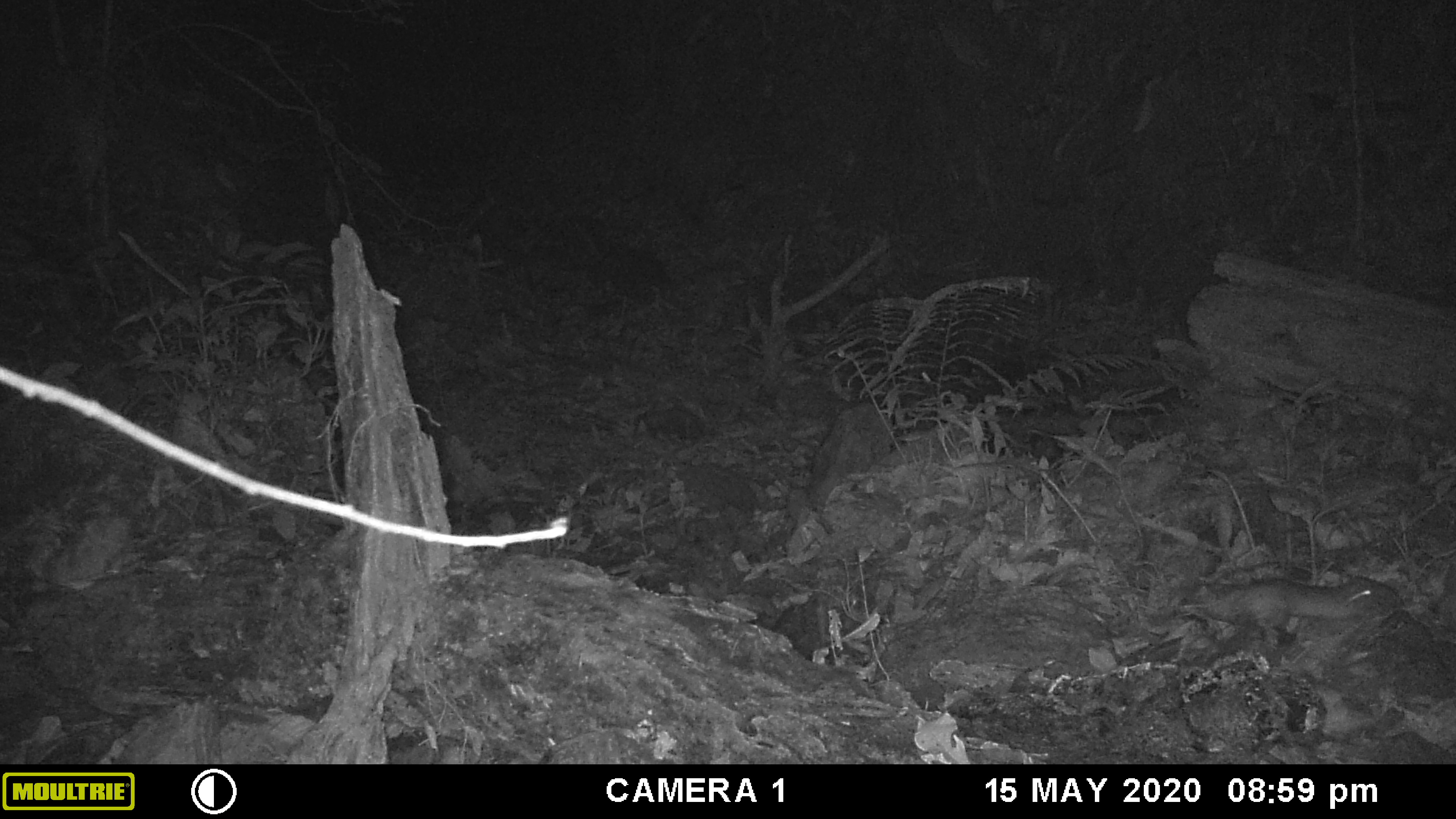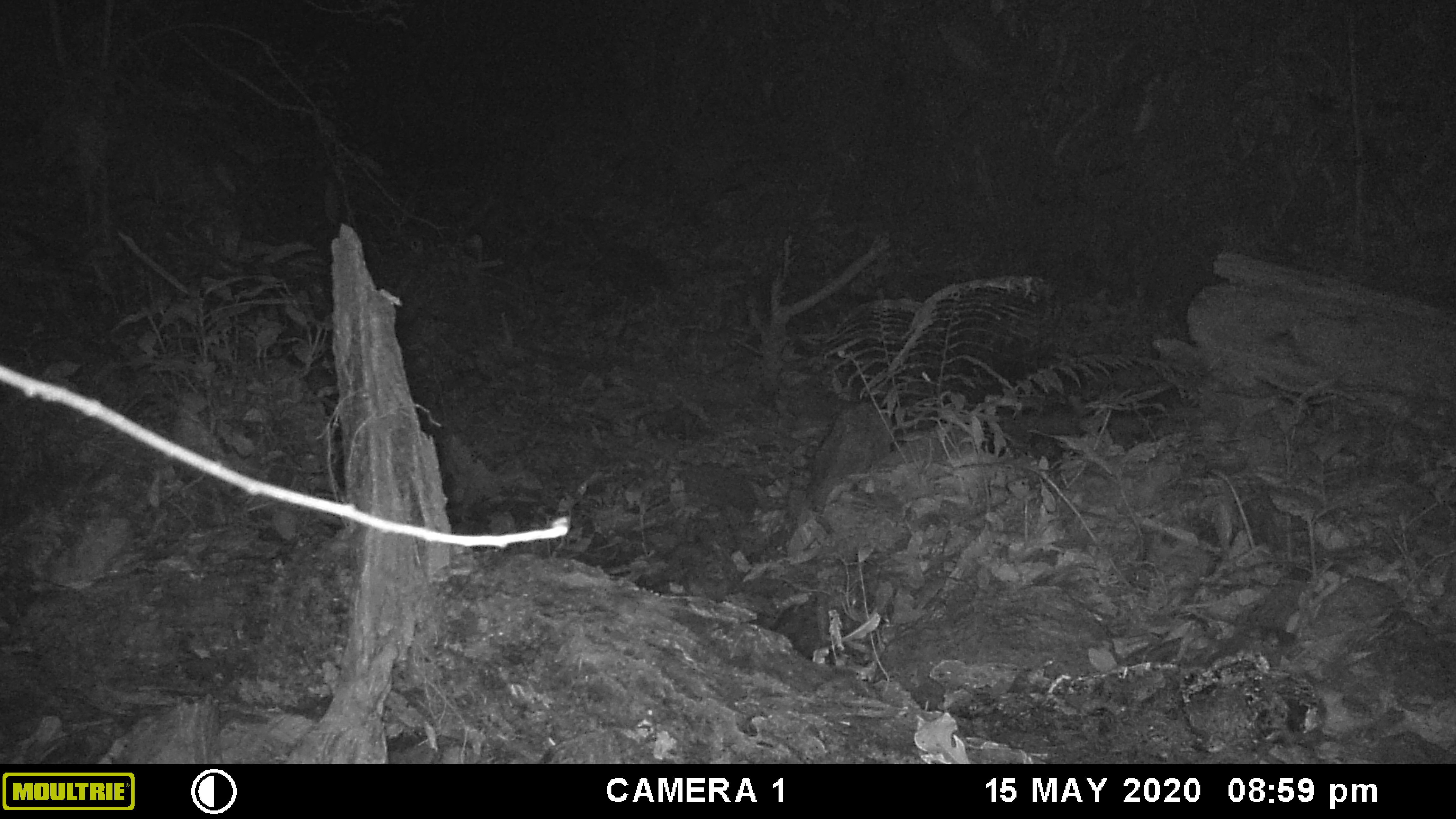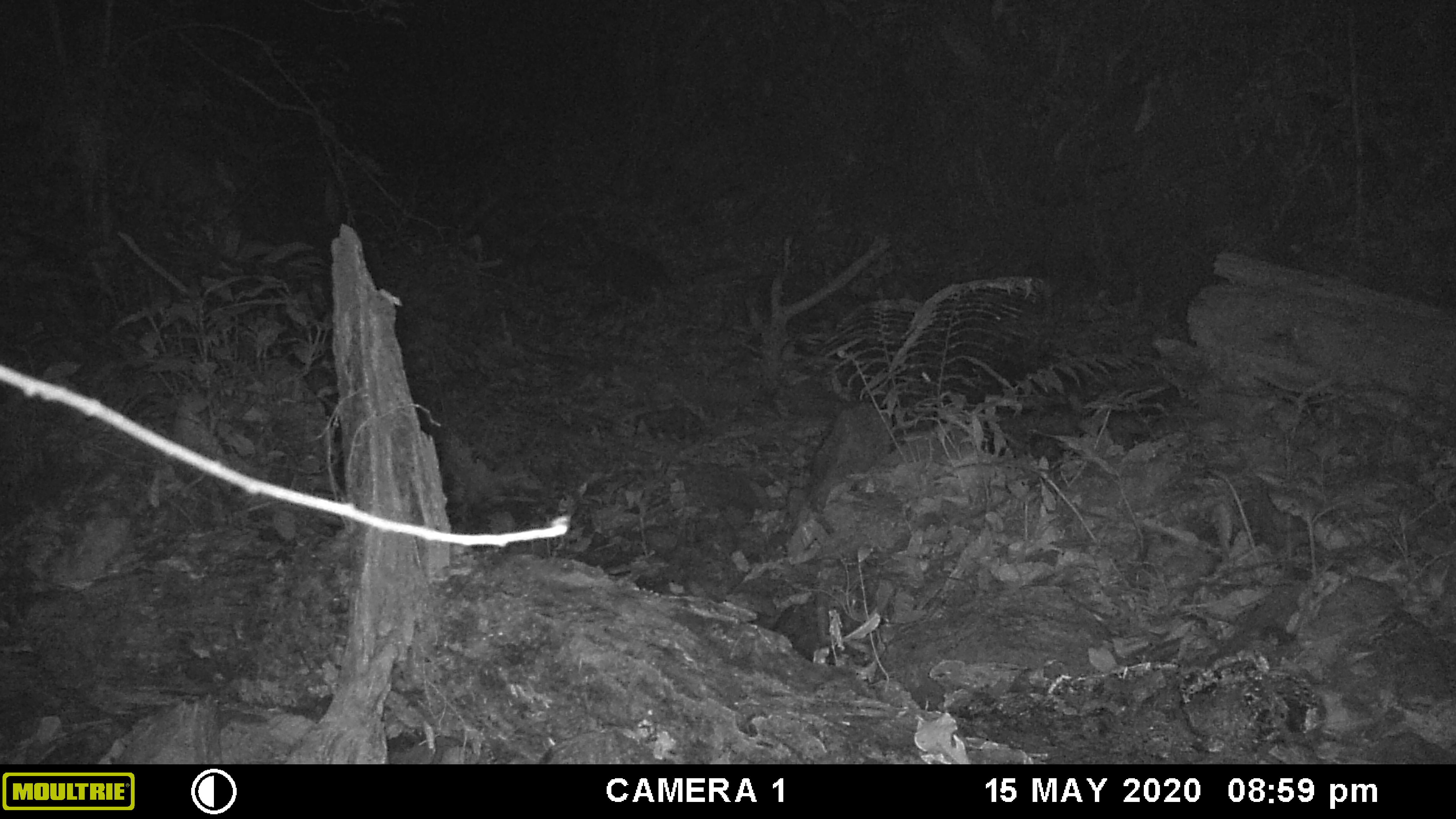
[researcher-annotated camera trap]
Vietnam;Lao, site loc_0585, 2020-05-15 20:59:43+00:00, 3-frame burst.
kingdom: Animalia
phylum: Chordata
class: Mammalia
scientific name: Mammalia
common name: mammal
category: unidentified small mammal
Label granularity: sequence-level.